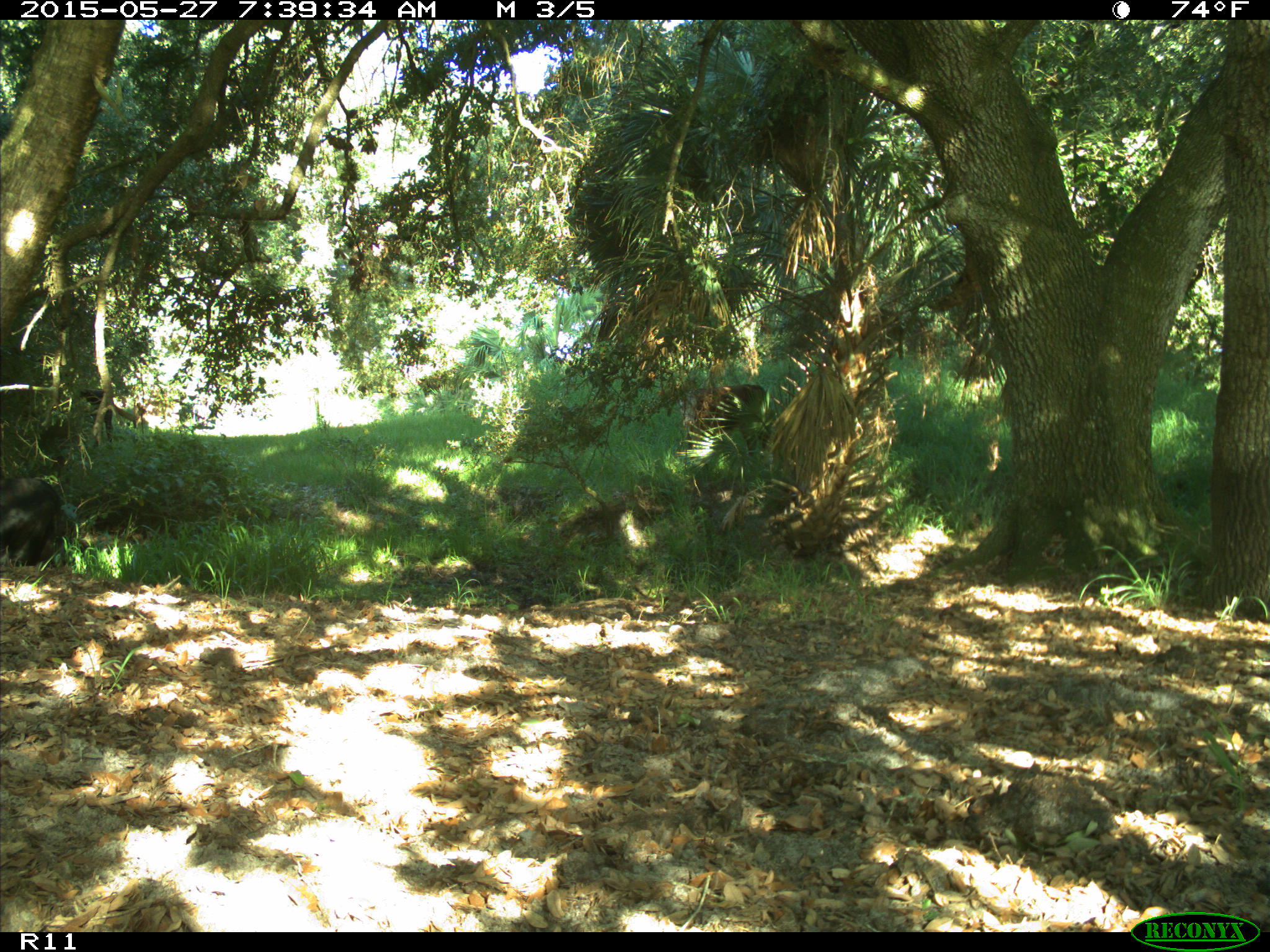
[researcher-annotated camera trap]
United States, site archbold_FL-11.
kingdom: Animalia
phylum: Chordata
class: Mammalia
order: Artiodactyla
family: Bovidae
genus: Bos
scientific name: Bos taurus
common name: domestic cow